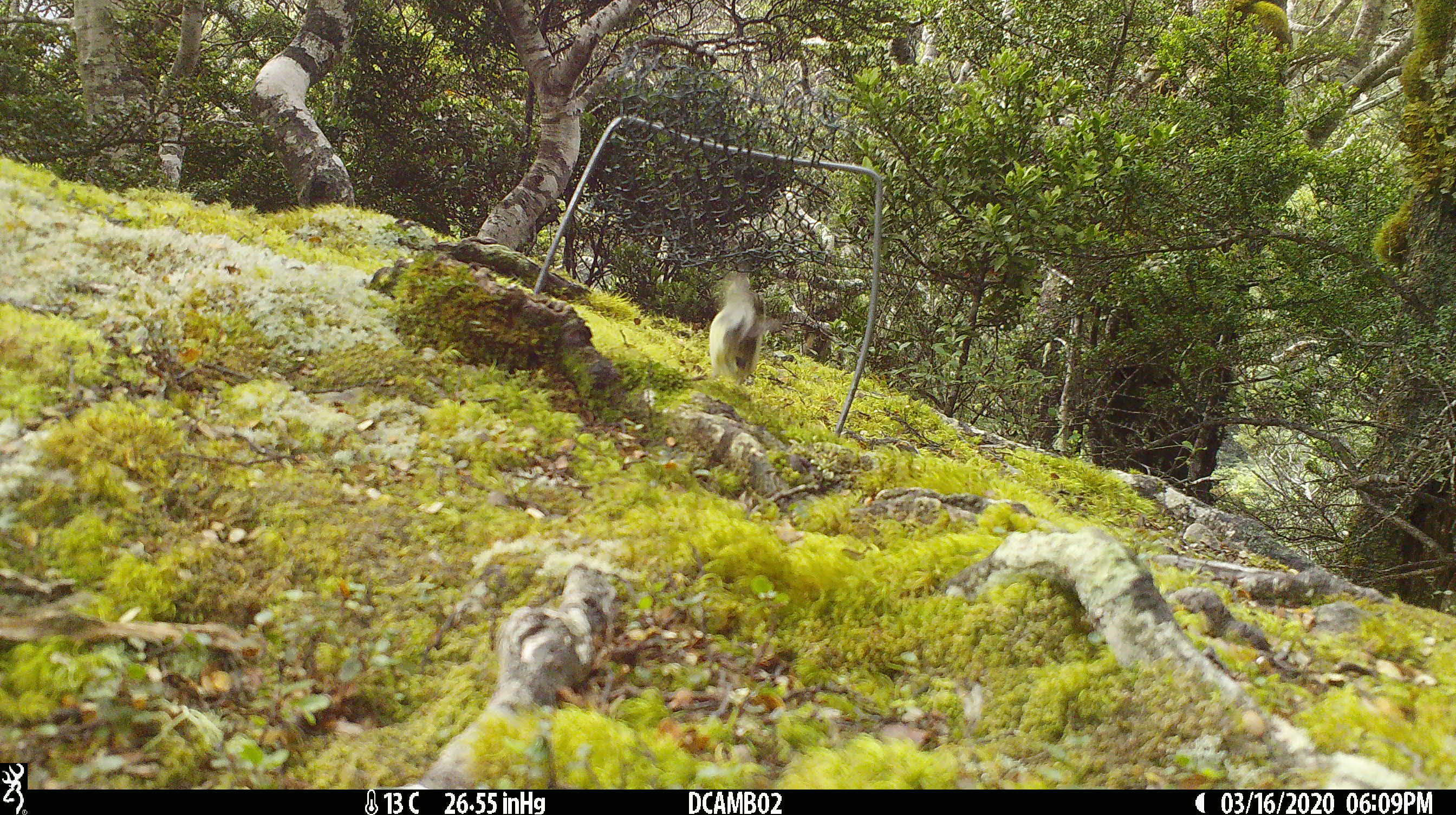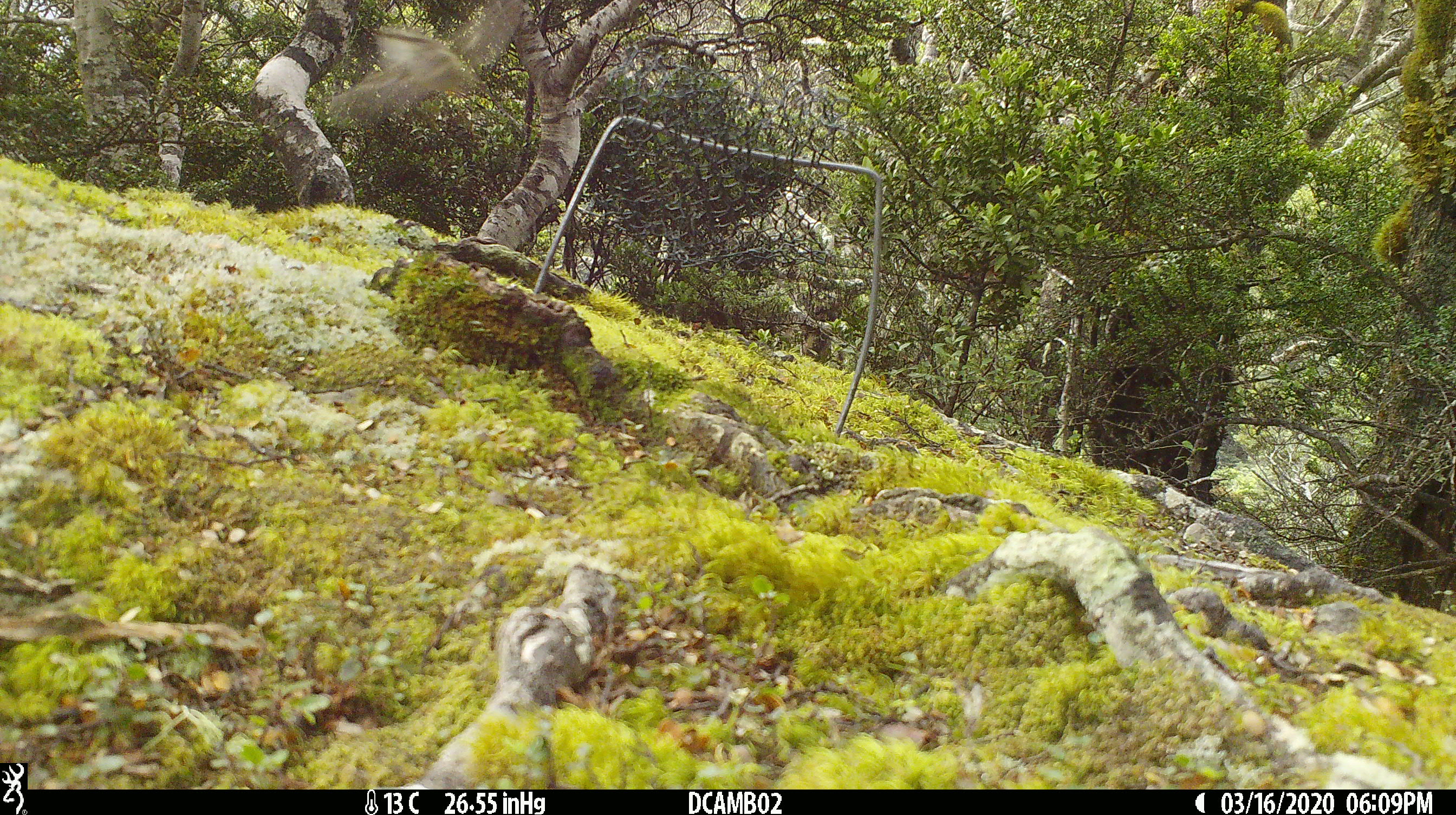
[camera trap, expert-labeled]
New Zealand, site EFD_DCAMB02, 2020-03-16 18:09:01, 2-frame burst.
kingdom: Animalia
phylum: Chordata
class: Aves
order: Passeriformes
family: Acanthisittidae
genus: Acanthisitta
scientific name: Acanthisitta chloris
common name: rifleman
Rifleman (Acanthisitta chloris).